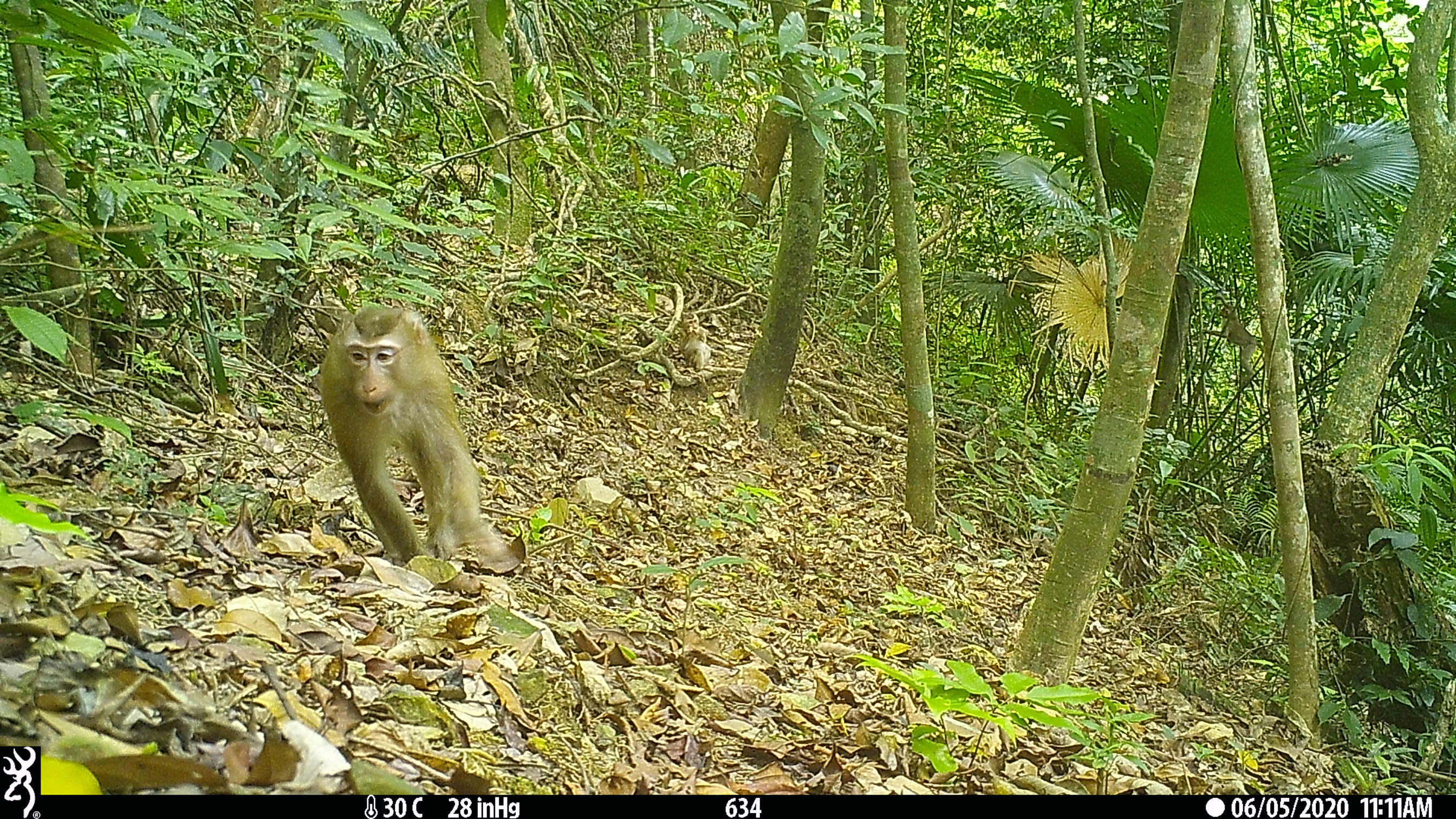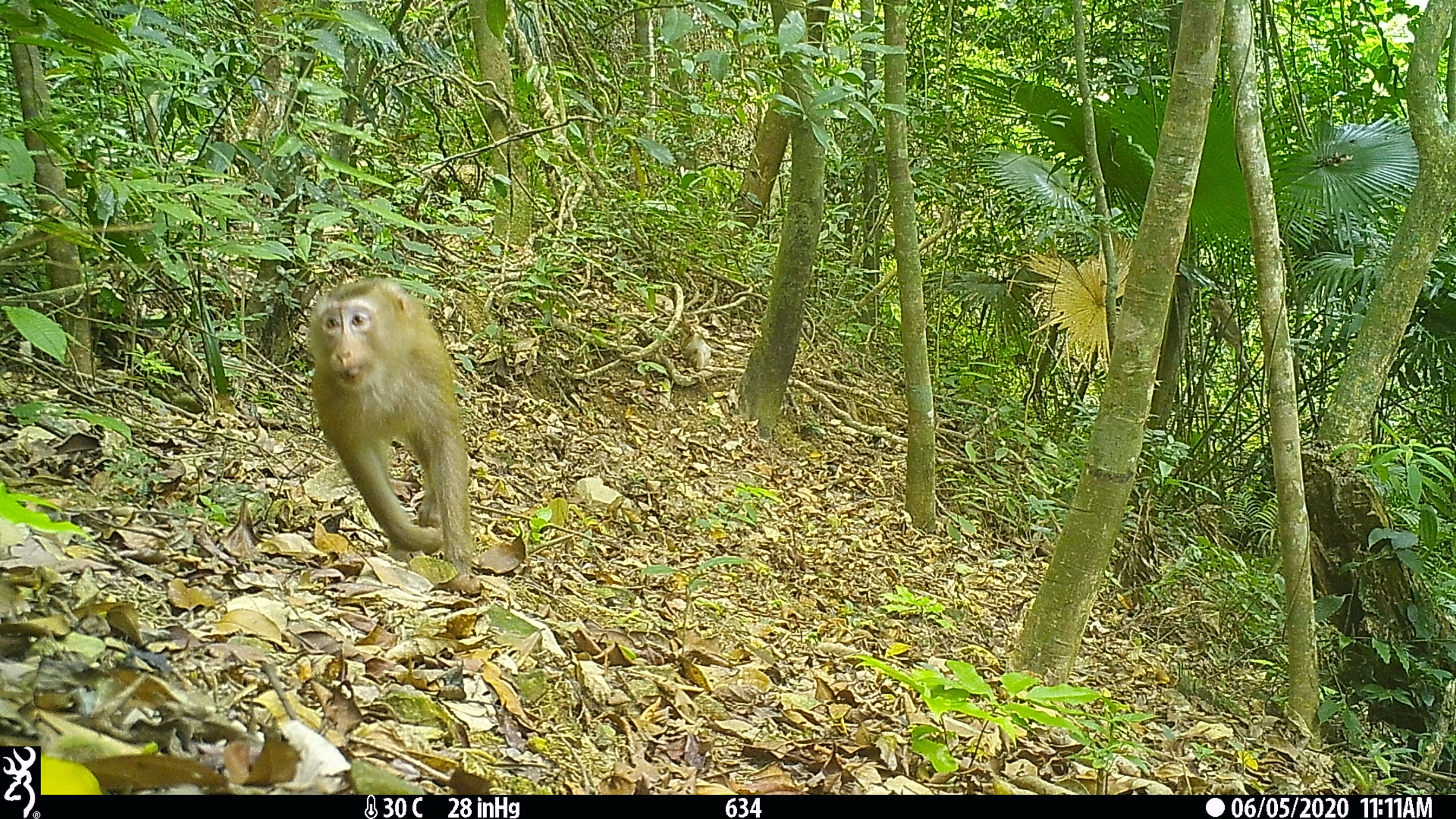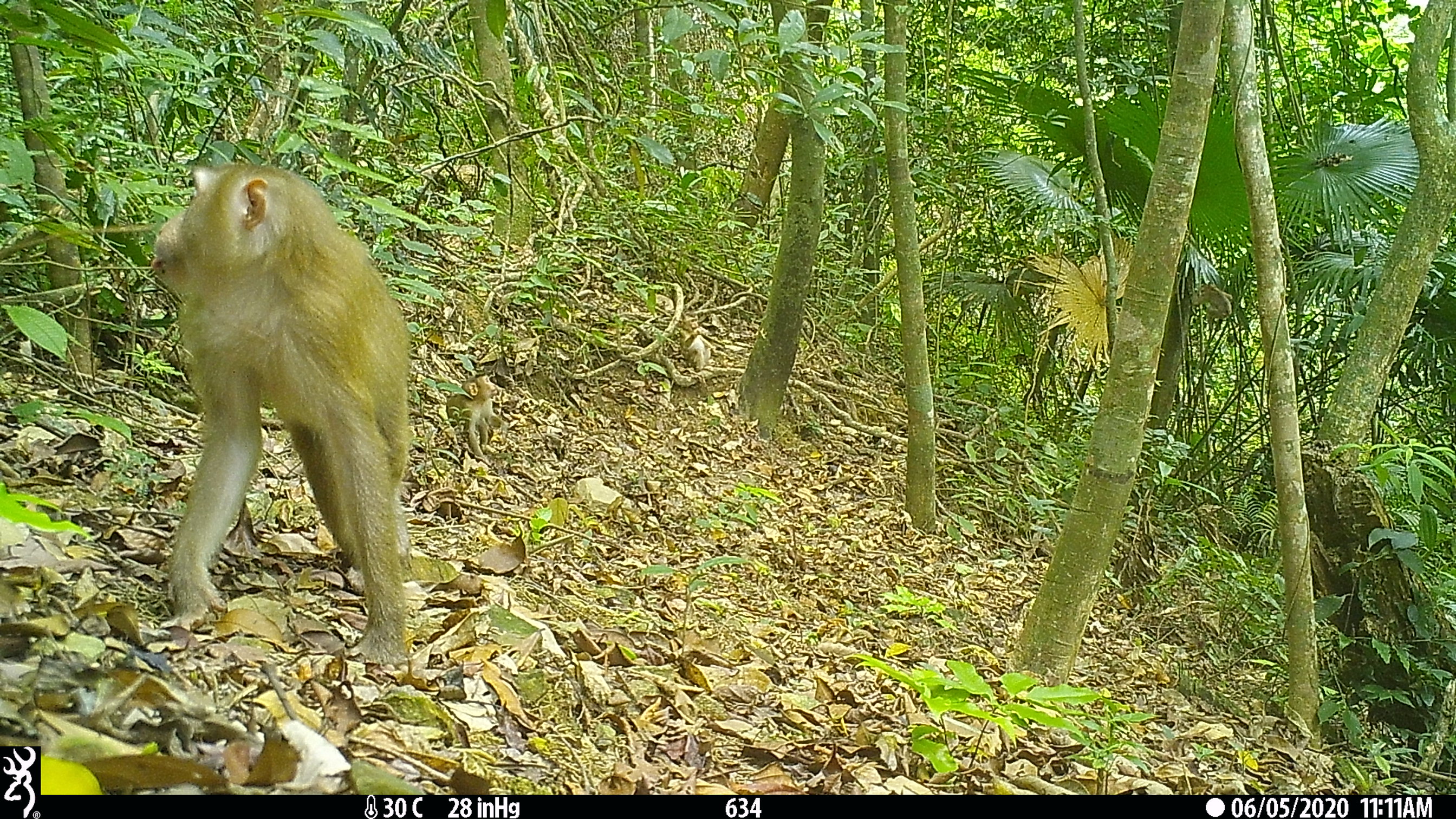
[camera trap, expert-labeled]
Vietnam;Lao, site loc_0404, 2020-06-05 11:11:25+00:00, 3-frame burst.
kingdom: Animalia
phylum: Chordata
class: Mammalia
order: Primates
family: Cercopithecidae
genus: Macaca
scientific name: Macaca nemestrina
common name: pig-tailed macaque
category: pig tailed macaque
Pig tailed macaque (pig-tailed macaque) (Macaca nemestrina). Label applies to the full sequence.